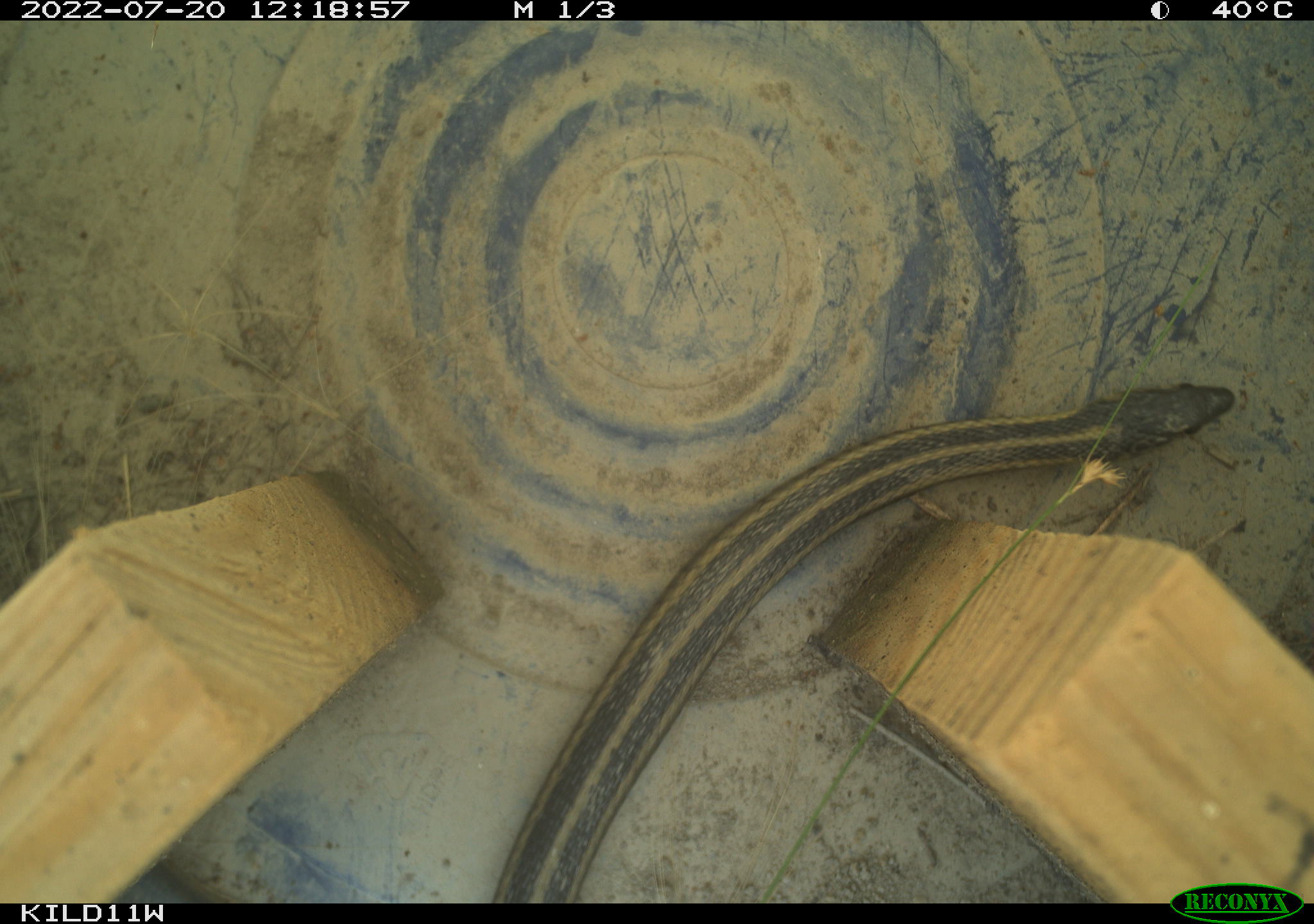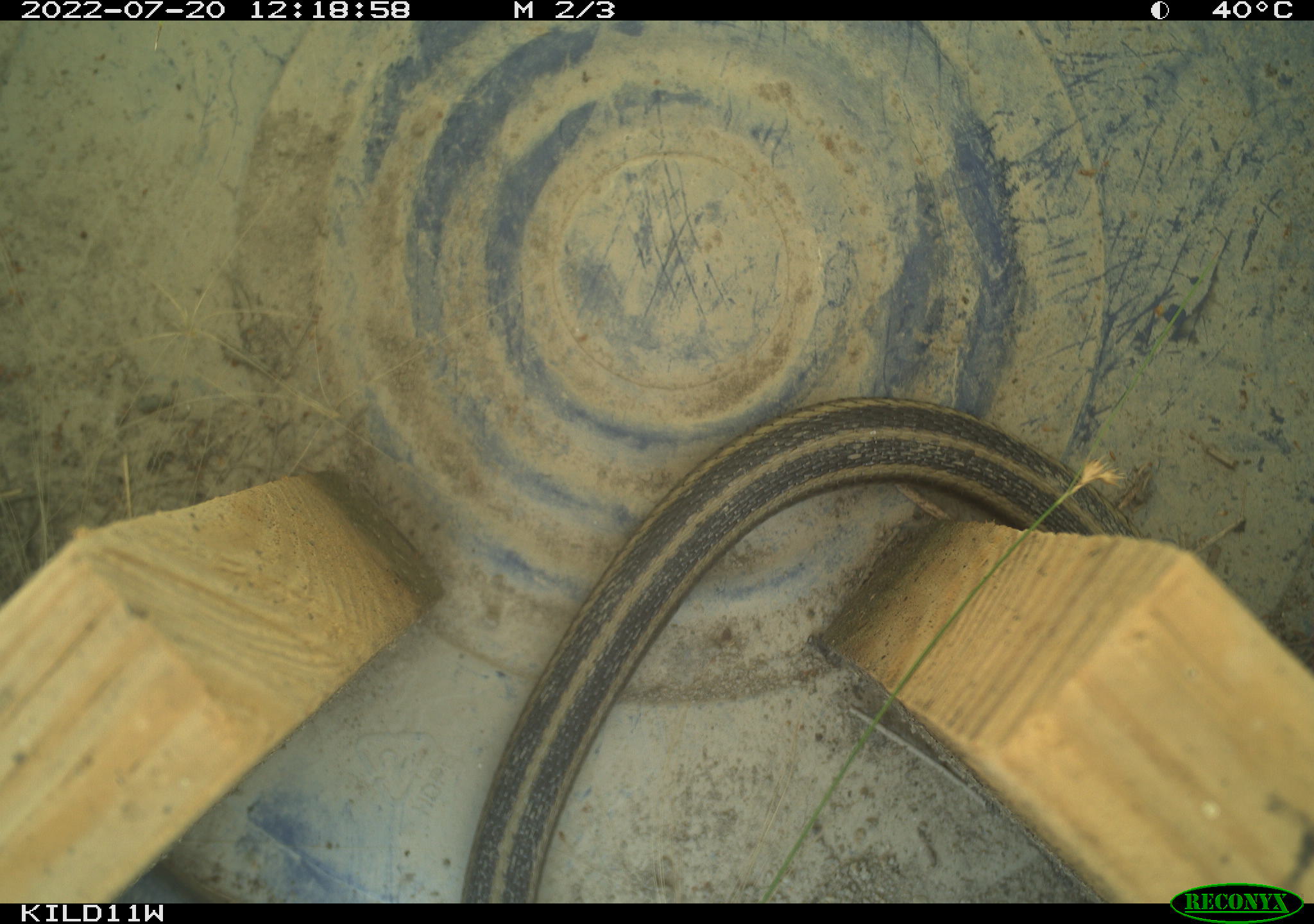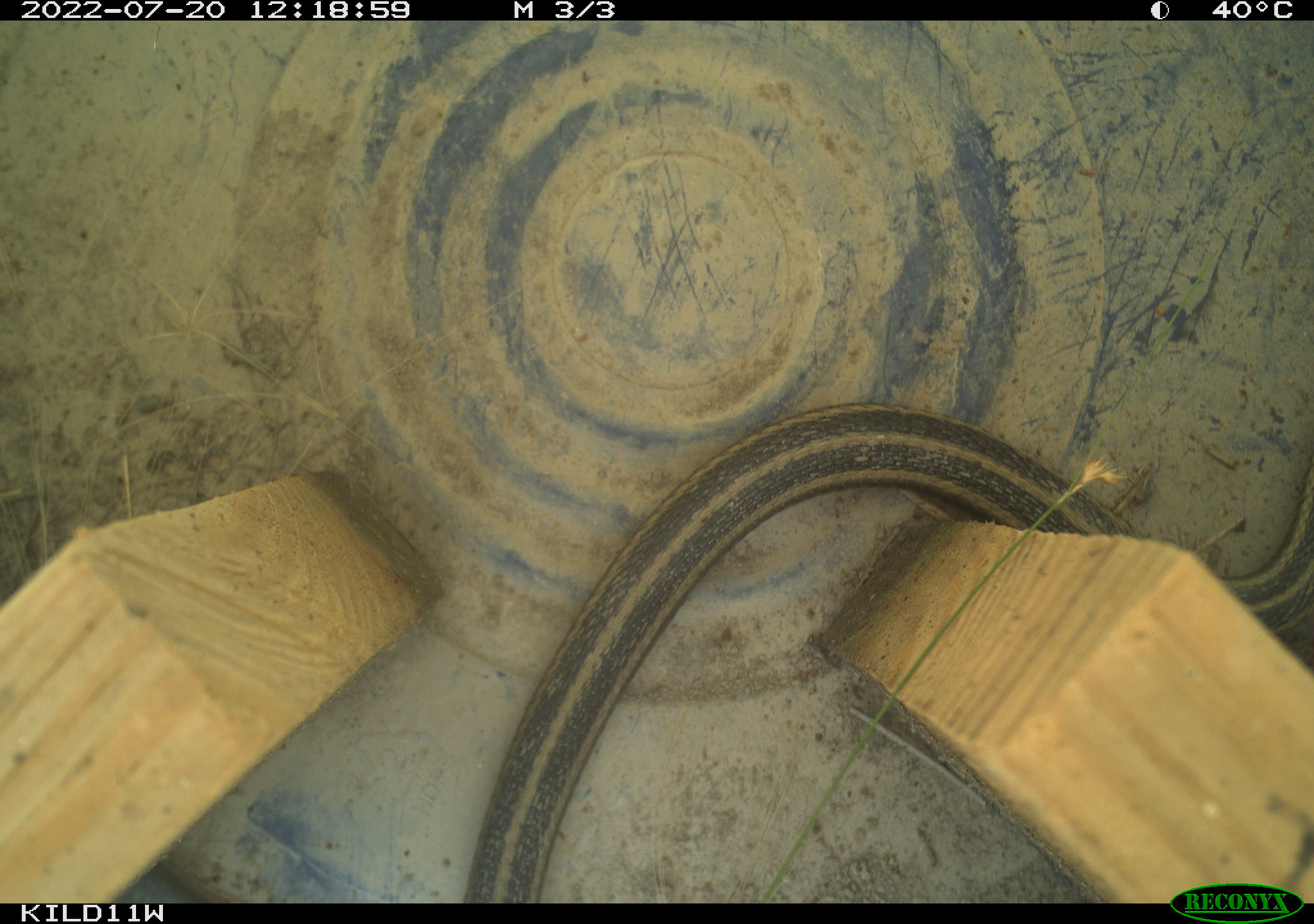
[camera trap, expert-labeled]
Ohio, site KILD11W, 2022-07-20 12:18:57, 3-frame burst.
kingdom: Animalia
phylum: Chordata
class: Reptilia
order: Squamata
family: Colubridae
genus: Thamnophis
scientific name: Thamnophis sirtalis sirtalis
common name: eastern gartersnake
Eastern gartersnake (Thamnophis sirtalis sirtalis).